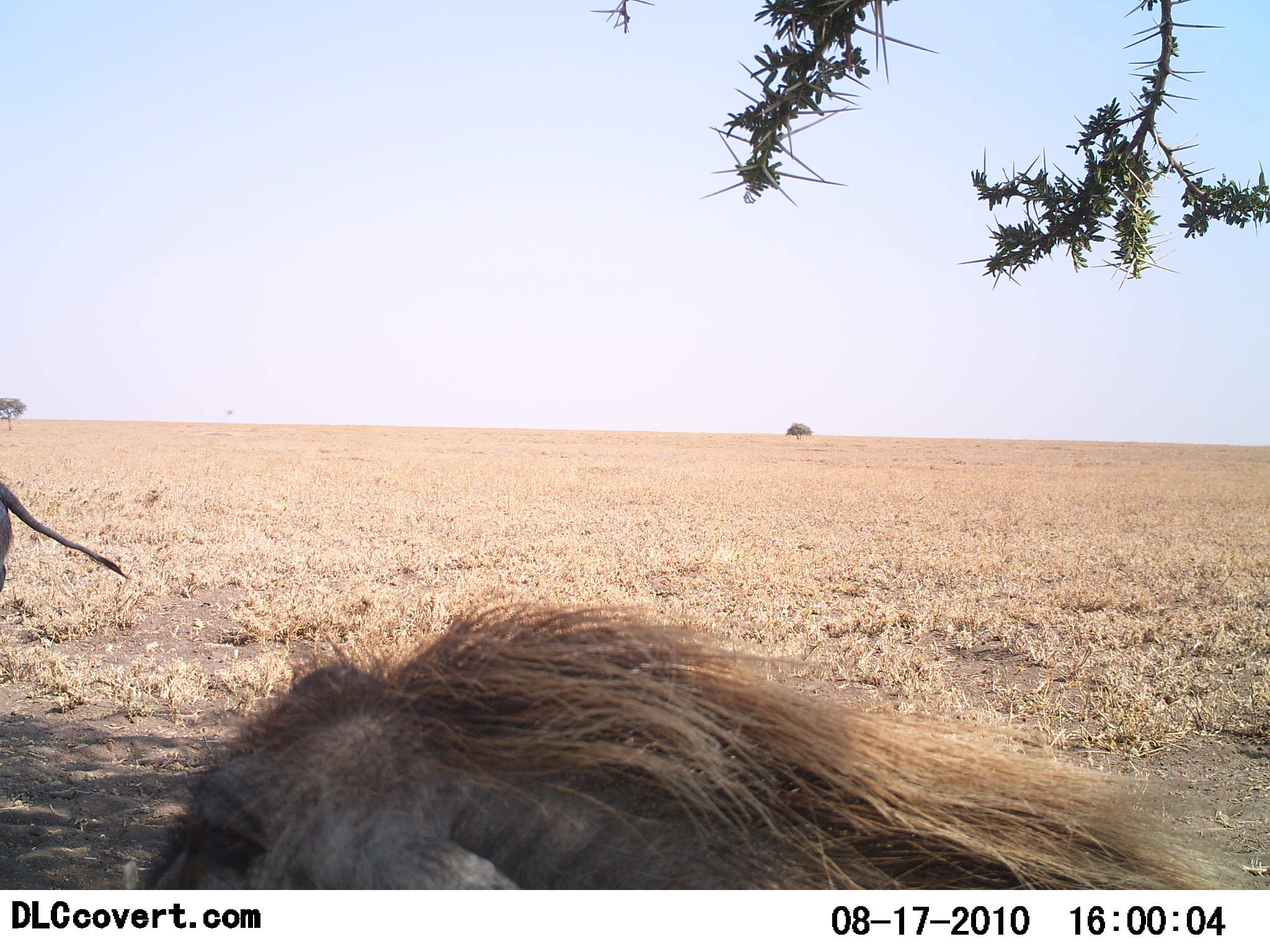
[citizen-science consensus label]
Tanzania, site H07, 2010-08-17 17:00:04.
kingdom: Animalia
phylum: Chordata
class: Mammalia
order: Artiodactyla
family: Suidae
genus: Phacochoerus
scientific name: Phacochoerus africanus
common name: warthog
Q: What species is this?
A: Warthog (Phacochoerus africanus).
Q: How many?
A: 2.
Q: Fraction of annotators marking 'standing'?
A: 11%.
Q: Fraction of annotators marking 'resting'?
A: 67%.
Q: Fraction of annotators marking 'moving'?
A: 44%.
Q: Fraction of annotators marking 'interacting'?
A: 0%.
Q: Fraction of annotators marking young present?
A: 0%.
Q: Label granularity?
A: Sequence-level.